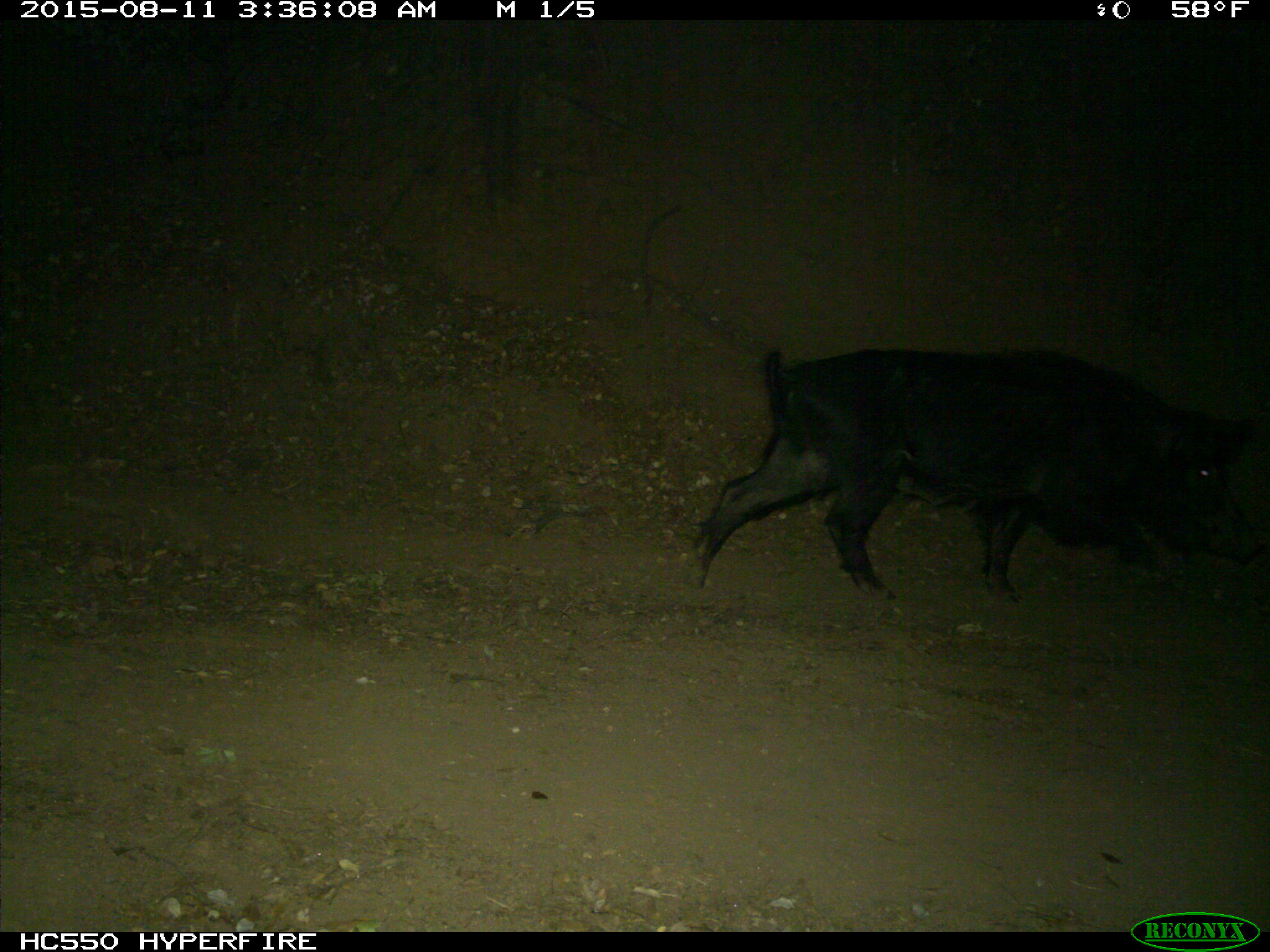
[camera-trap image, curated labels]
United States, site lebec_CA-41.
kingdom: Animalia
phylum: Chordata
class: Mammalia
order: Artiodactyla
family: Suidae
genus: Sus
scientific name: Sus scrofa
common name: wild boar